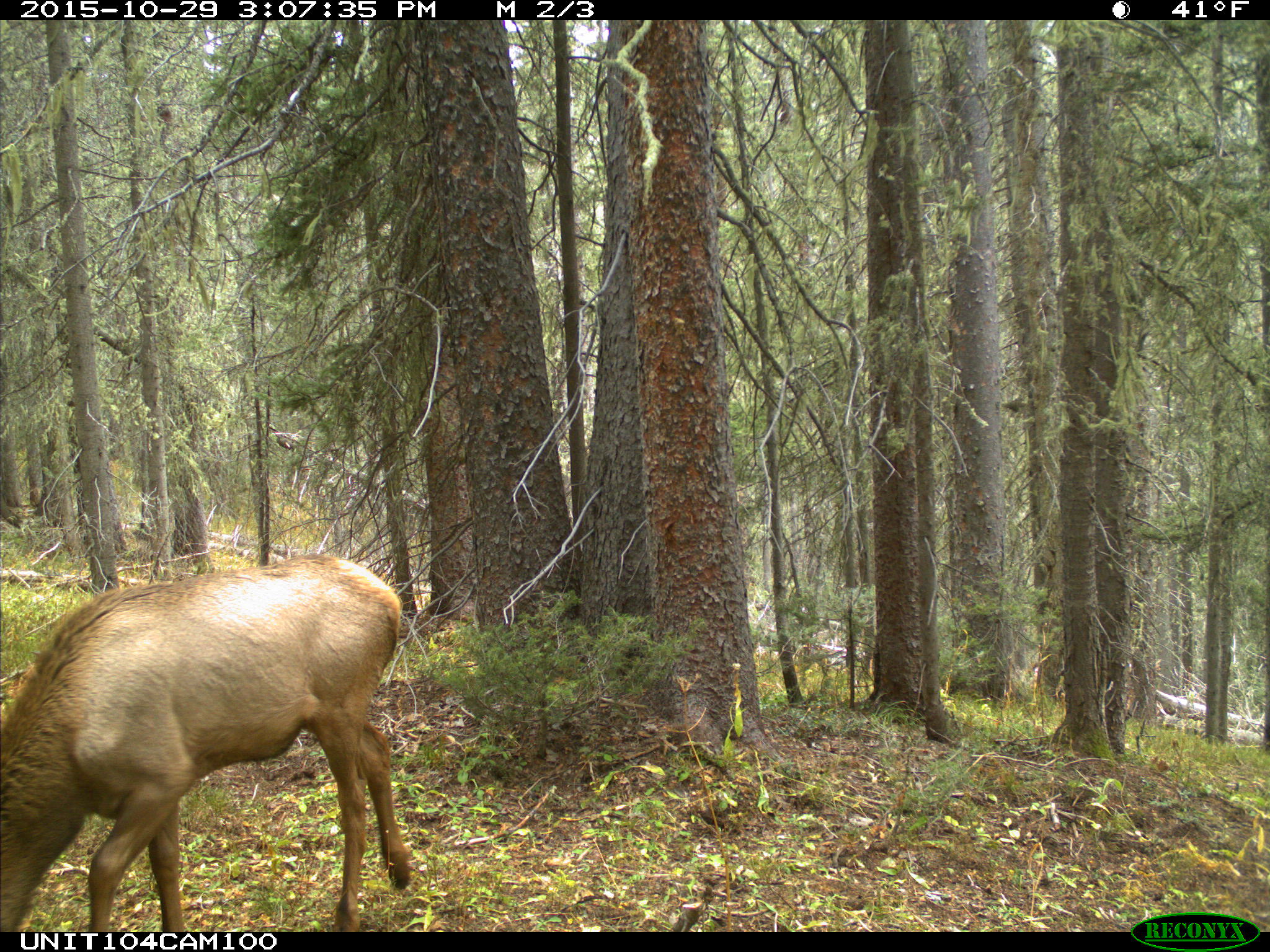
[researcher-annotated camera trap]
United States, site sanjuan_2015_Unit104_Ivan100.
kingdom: Animalia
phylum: Chordata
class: Mammalia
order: Artiodactyla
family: Cervidae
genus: Cervus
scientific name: Cervus elaphus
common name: red deer